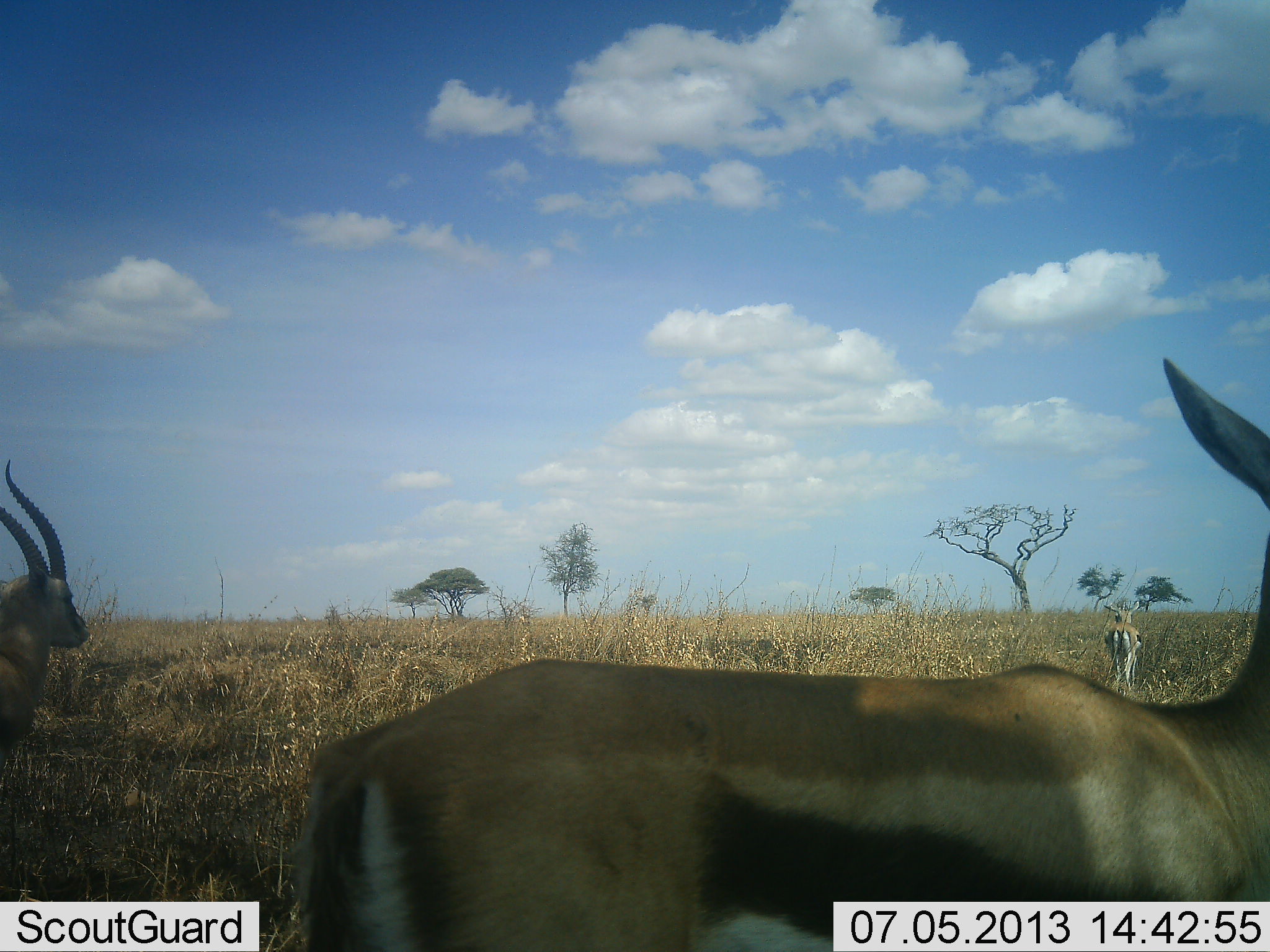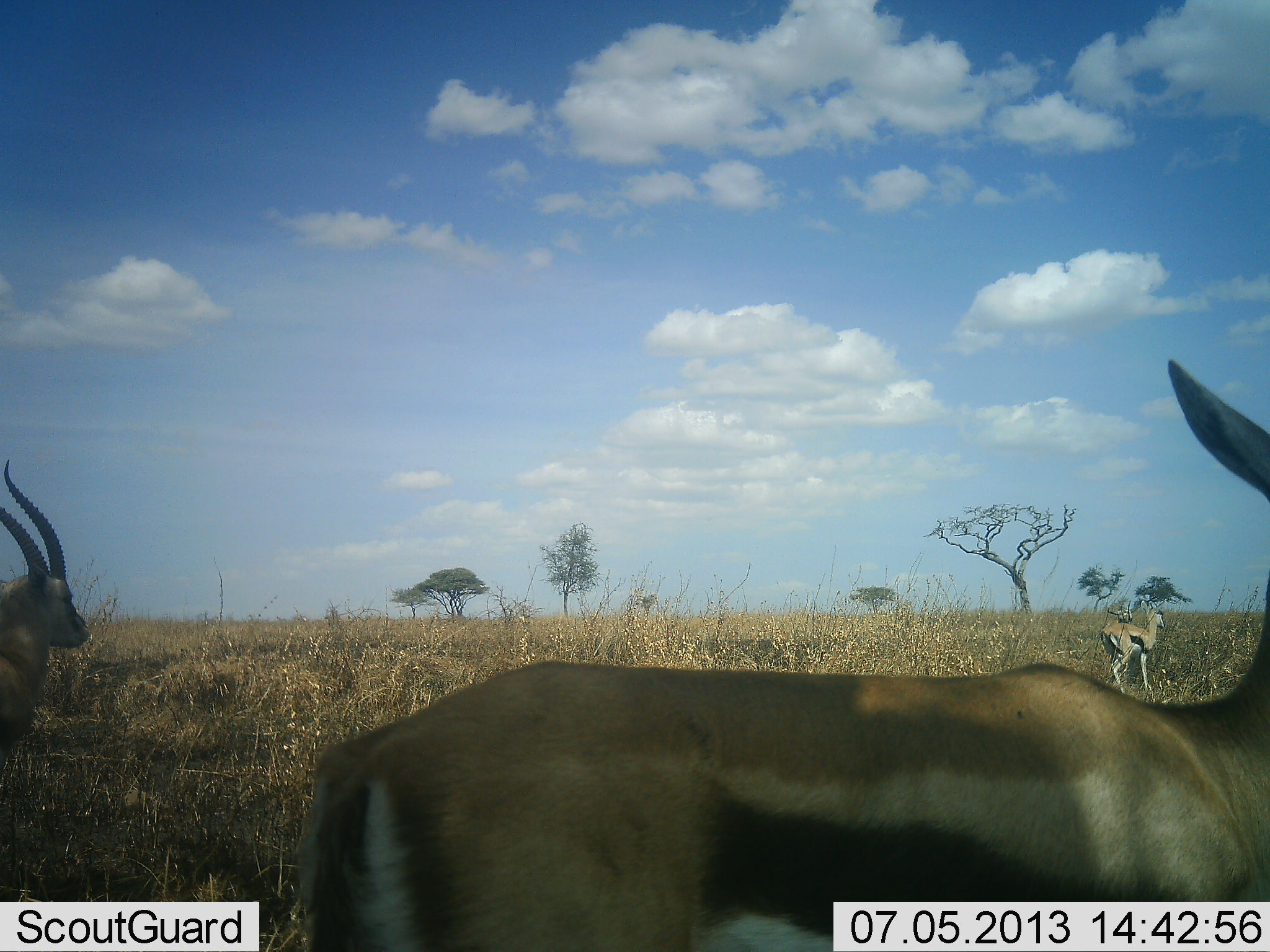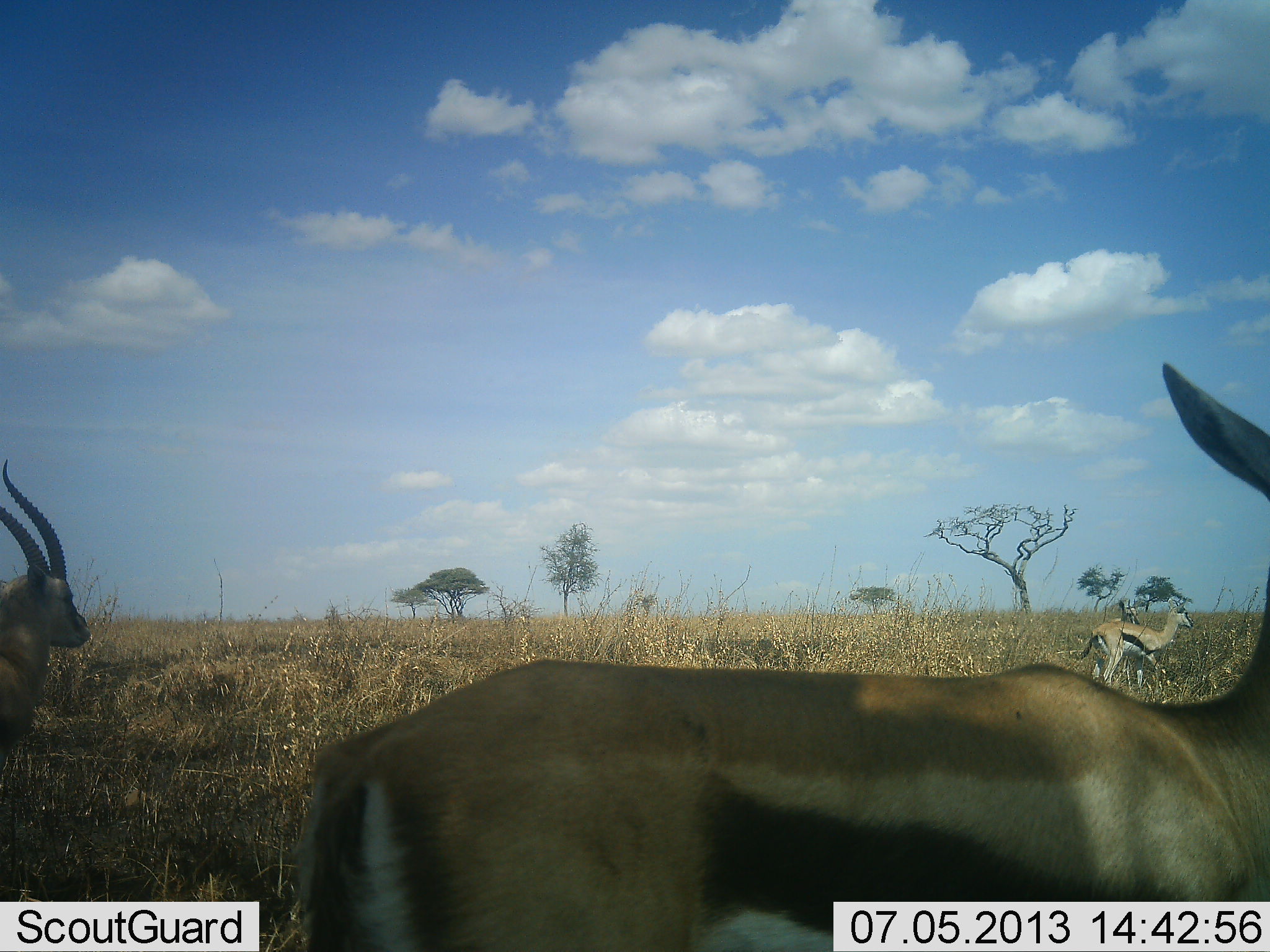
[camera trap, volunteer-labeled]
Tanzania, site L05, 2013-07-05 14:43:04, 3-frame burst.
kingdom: Animalia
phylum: Chordata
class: Mammalia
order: Artiodactyla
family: Bovidae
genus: Eudorcas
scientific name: Eudorcas thomsonii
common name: thomson's gazelle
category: gazellethomsons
Gazellethomsons (thomson's gazelle) (Eudorcas thomsonii), count 3. Behavior (volunteer vote fractions): standing 92%, resting 0%, moving 58%, interacting 17%. Young present (vote fraction): 0%. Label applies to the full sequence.